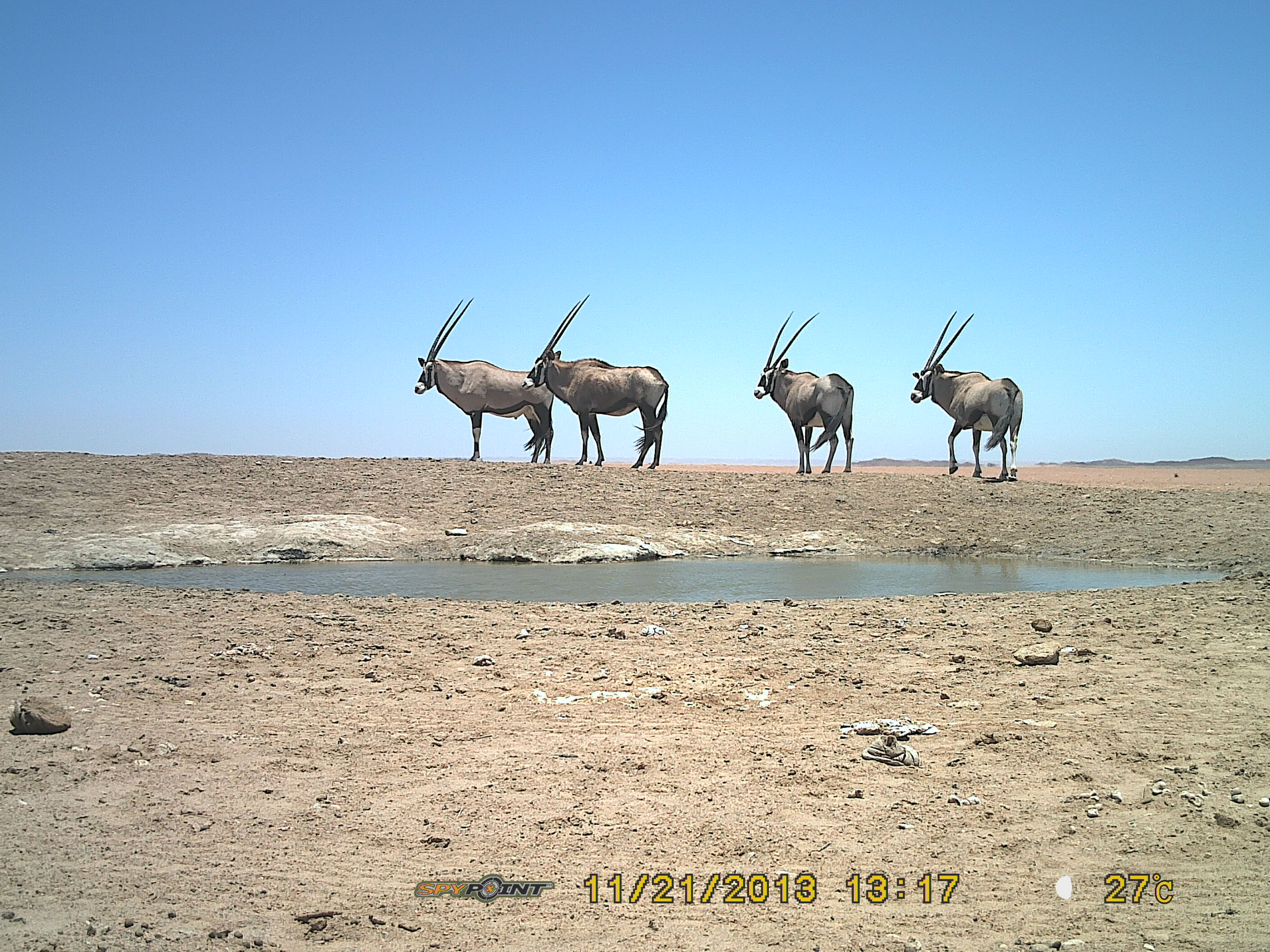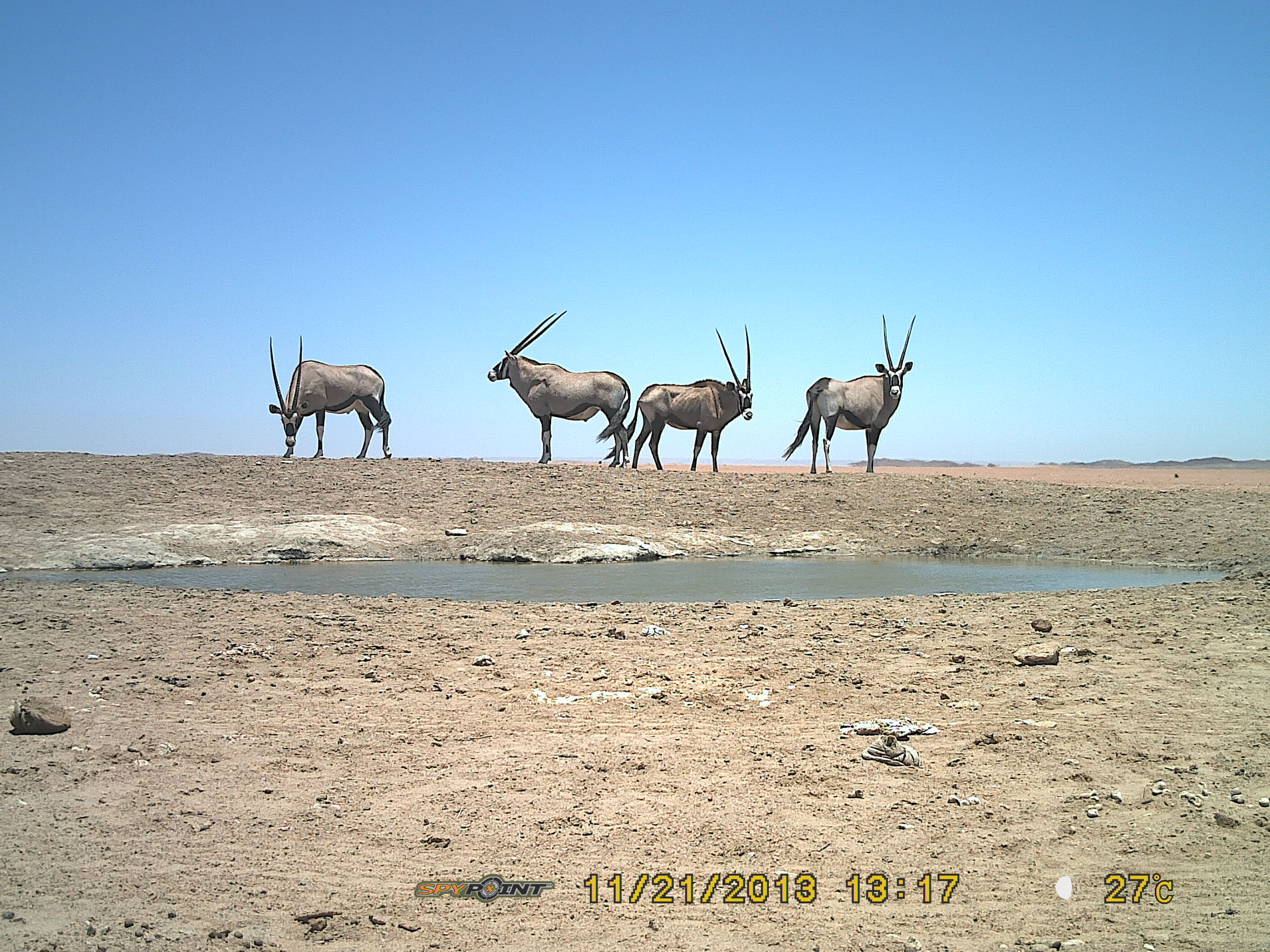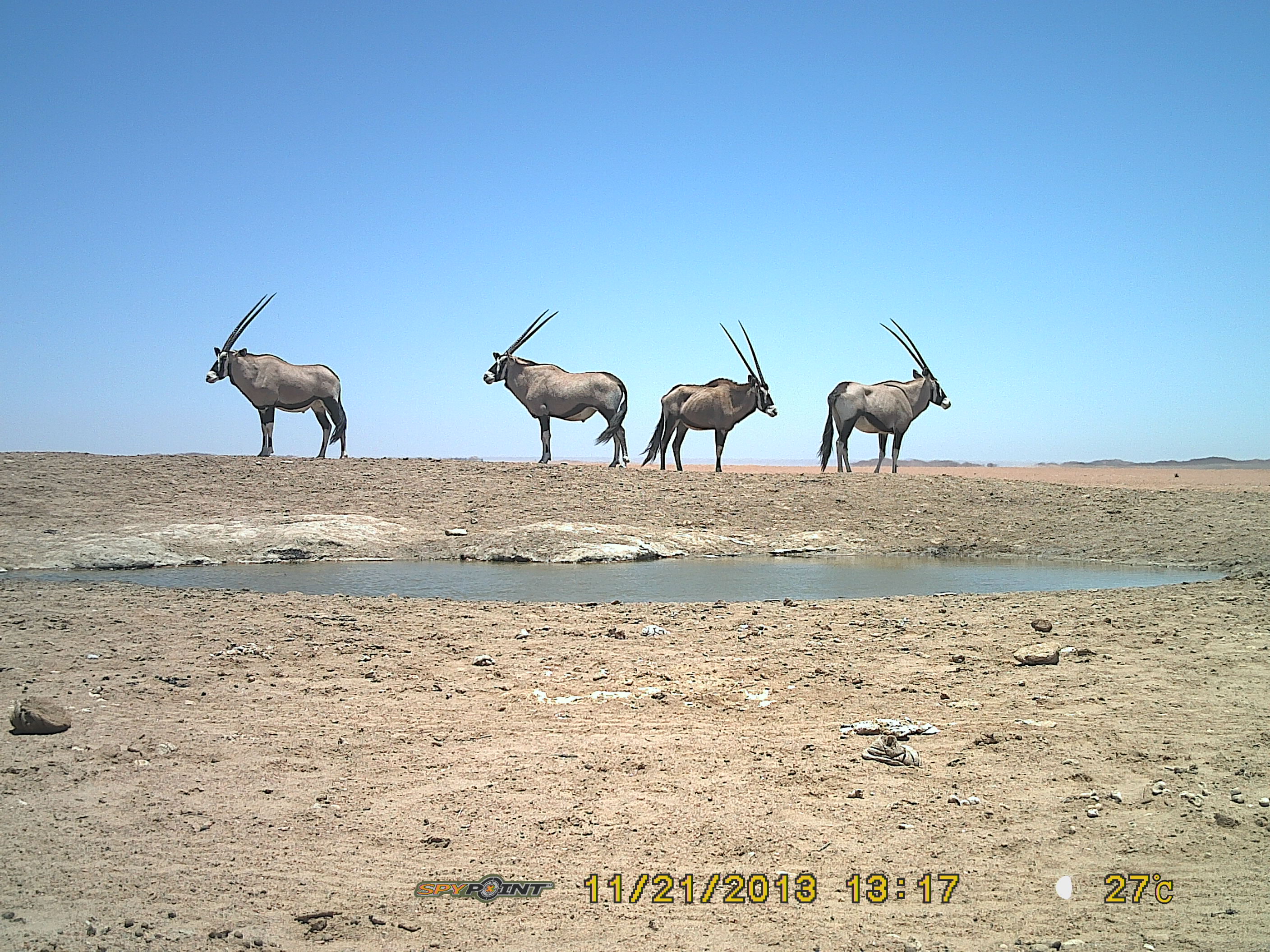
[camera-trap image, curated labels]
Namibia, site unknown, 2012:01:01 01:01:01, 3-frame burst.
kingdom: Animalia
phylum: Chordata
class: Mammalia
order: Artiodactyla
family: Bovidae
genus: Oryx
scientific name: Oryx gazella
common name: gemsbok